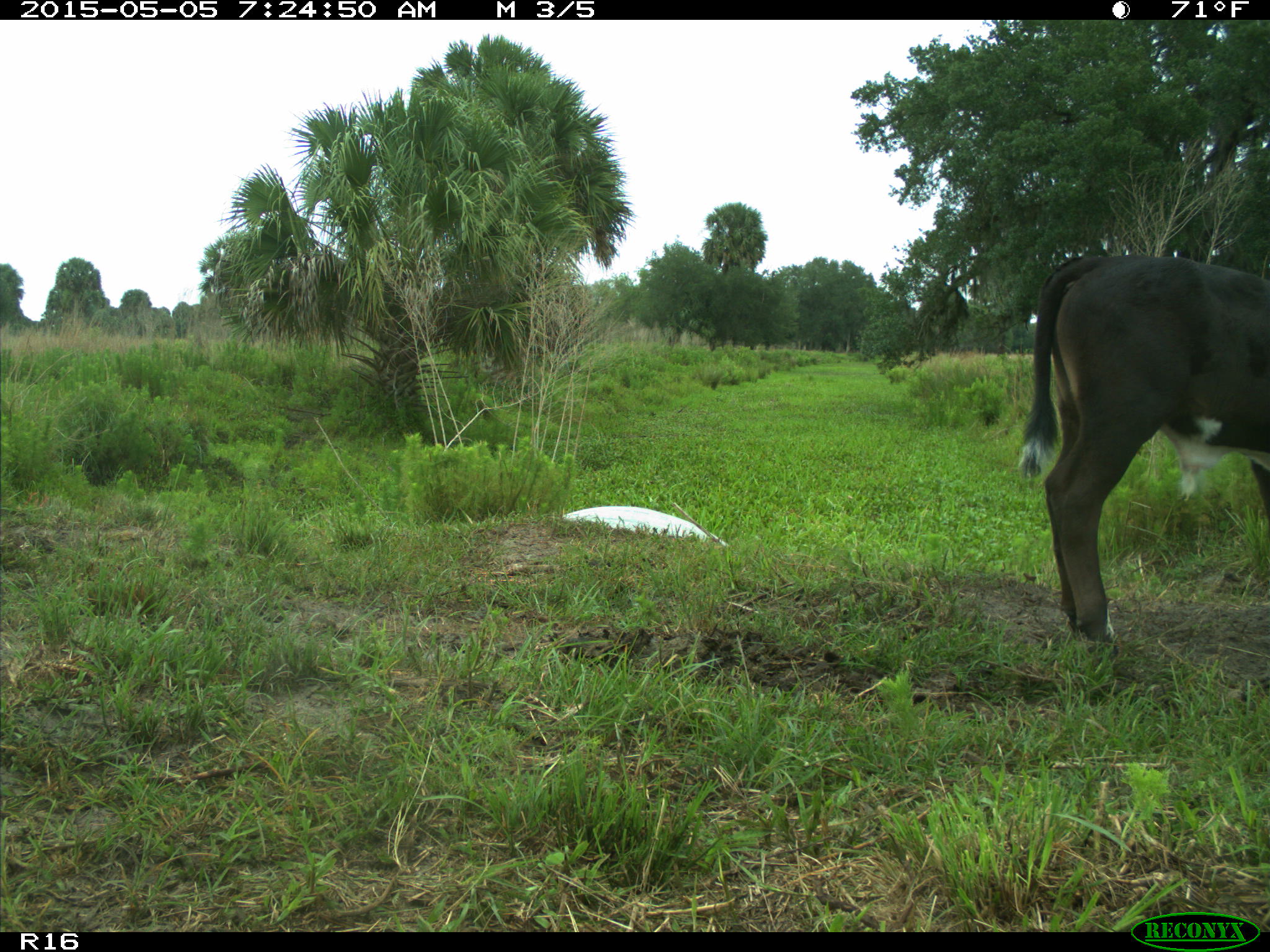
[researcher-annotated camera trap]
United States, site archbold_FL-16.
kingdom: Animalia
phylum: Chordata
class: Mammalia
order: Artiodactyla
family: Bovidae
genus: Bos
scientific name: Bos taurus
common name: domestic cow